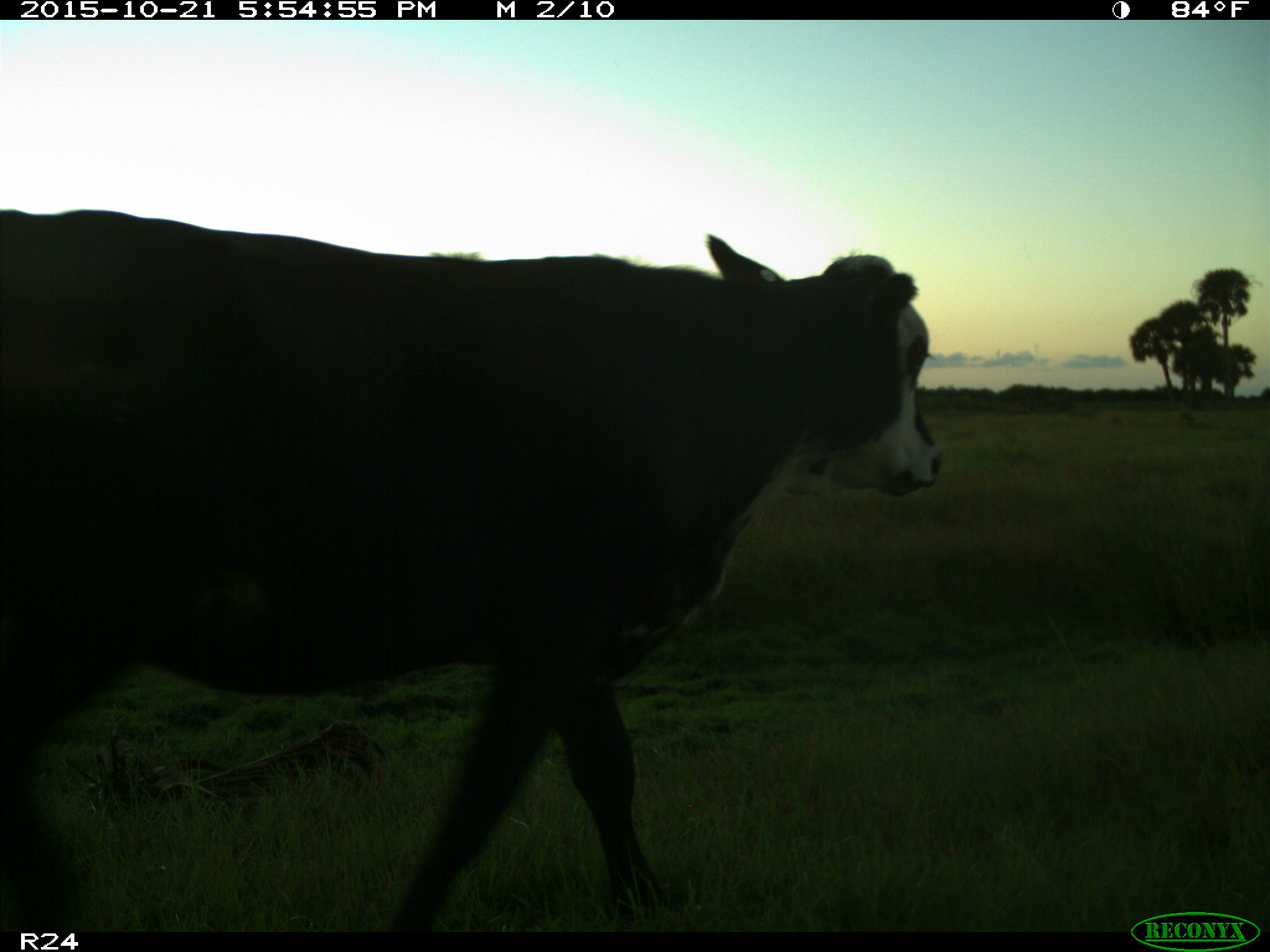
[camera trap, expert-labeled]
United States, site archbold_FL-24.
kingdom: Animalia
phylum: Chordata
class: Mammalia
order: Artiodactyla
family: Bovidae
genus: Bos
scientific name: Bos taurus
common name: domestic cow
Bos taurus (domestic cow).